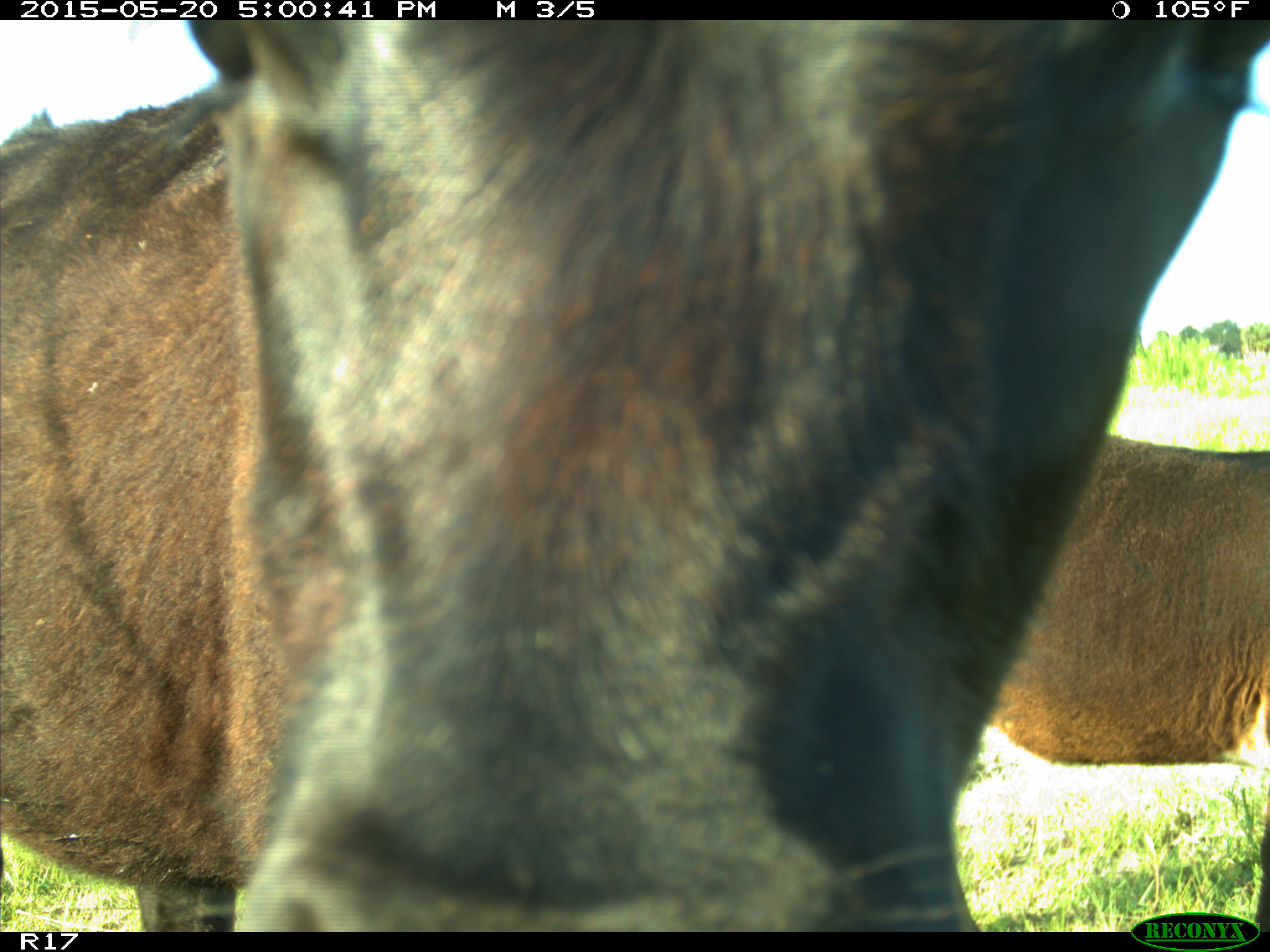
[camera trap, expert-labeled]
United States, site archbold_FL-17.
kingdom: Animalia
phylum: Chordata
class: Mammalia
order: Artiodactyla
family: Bovidae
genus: Bos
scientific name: Bos taurus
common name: domestic cow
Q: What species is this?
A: Bos taurus (domestic cow).